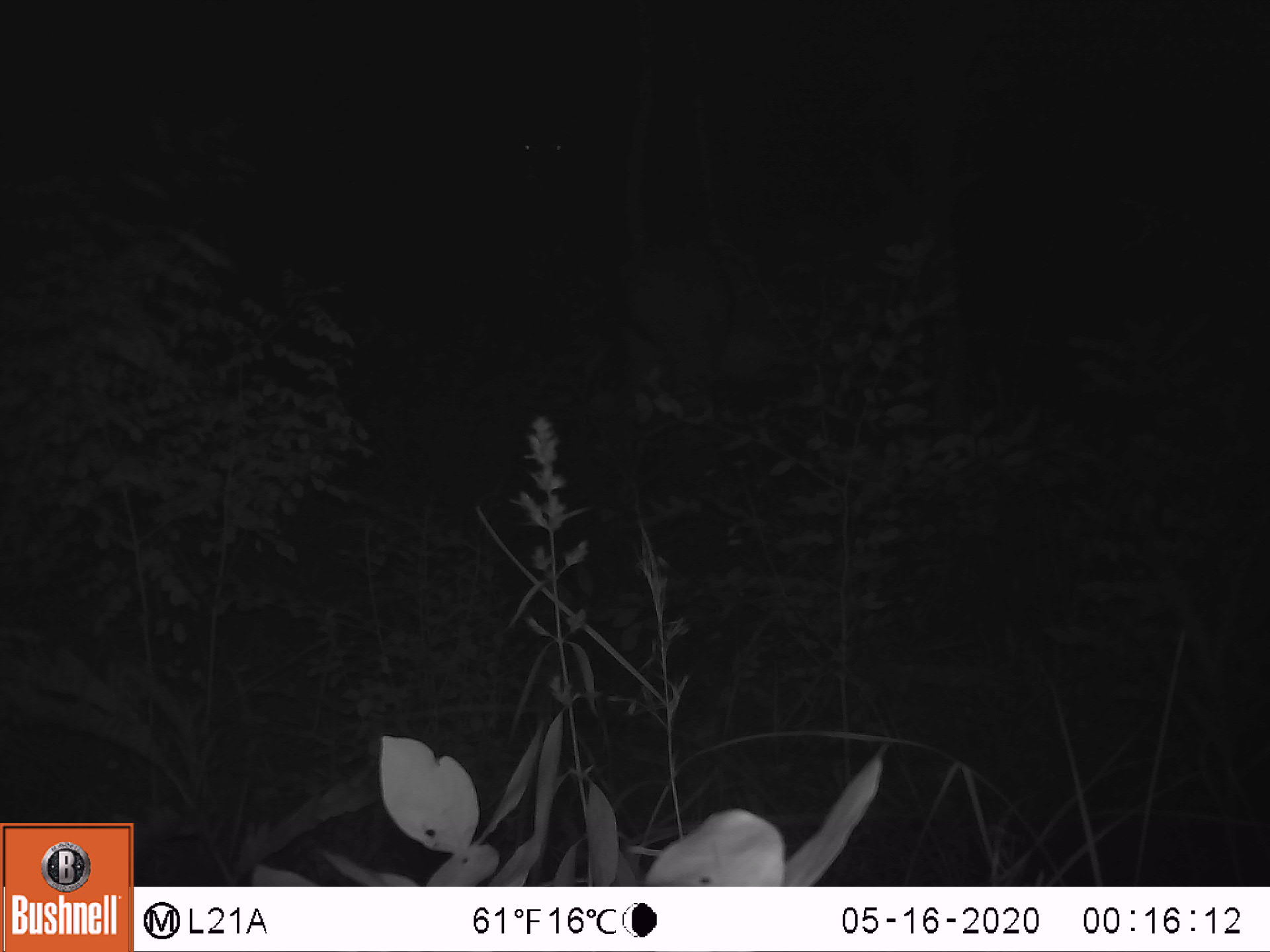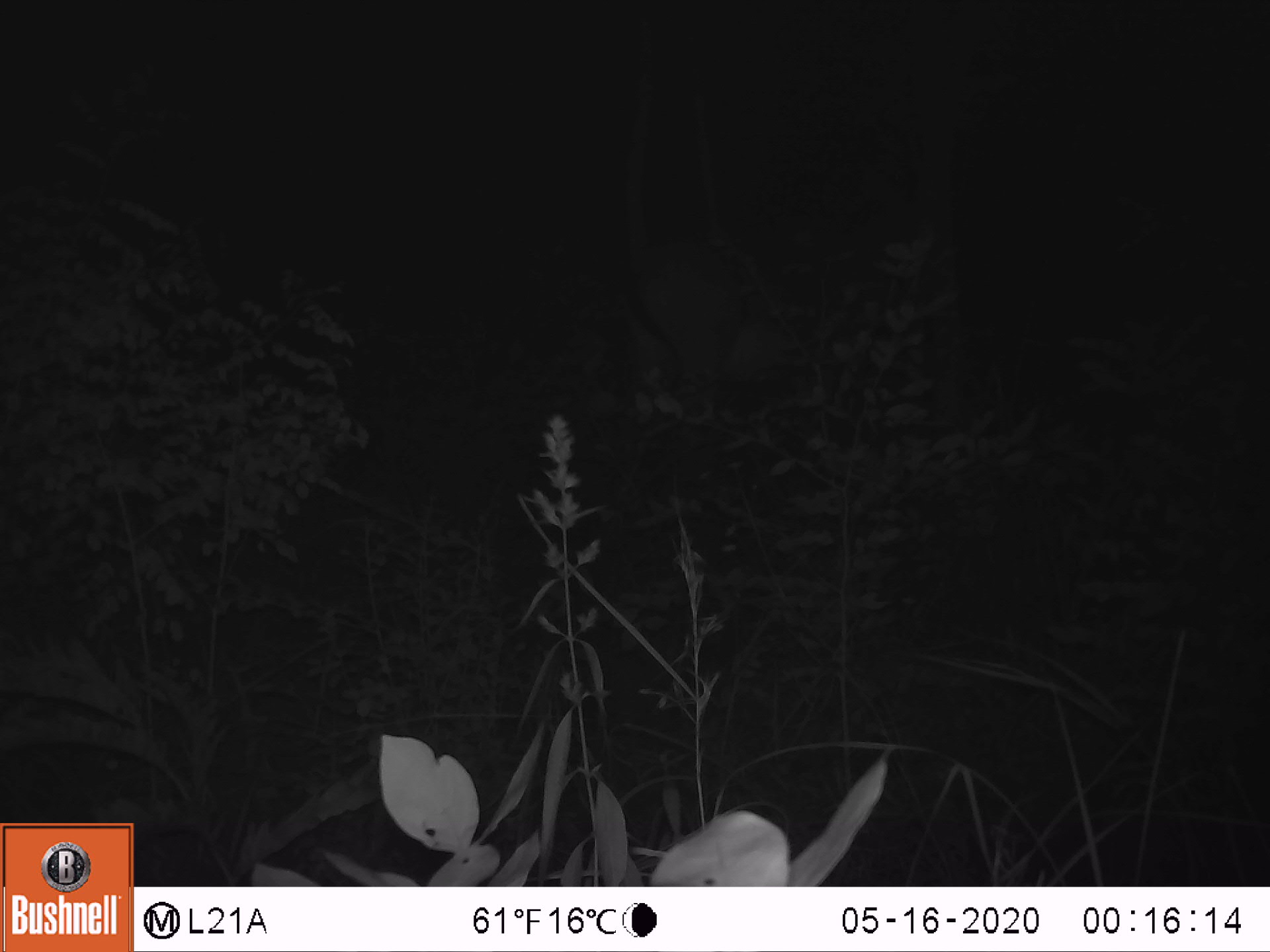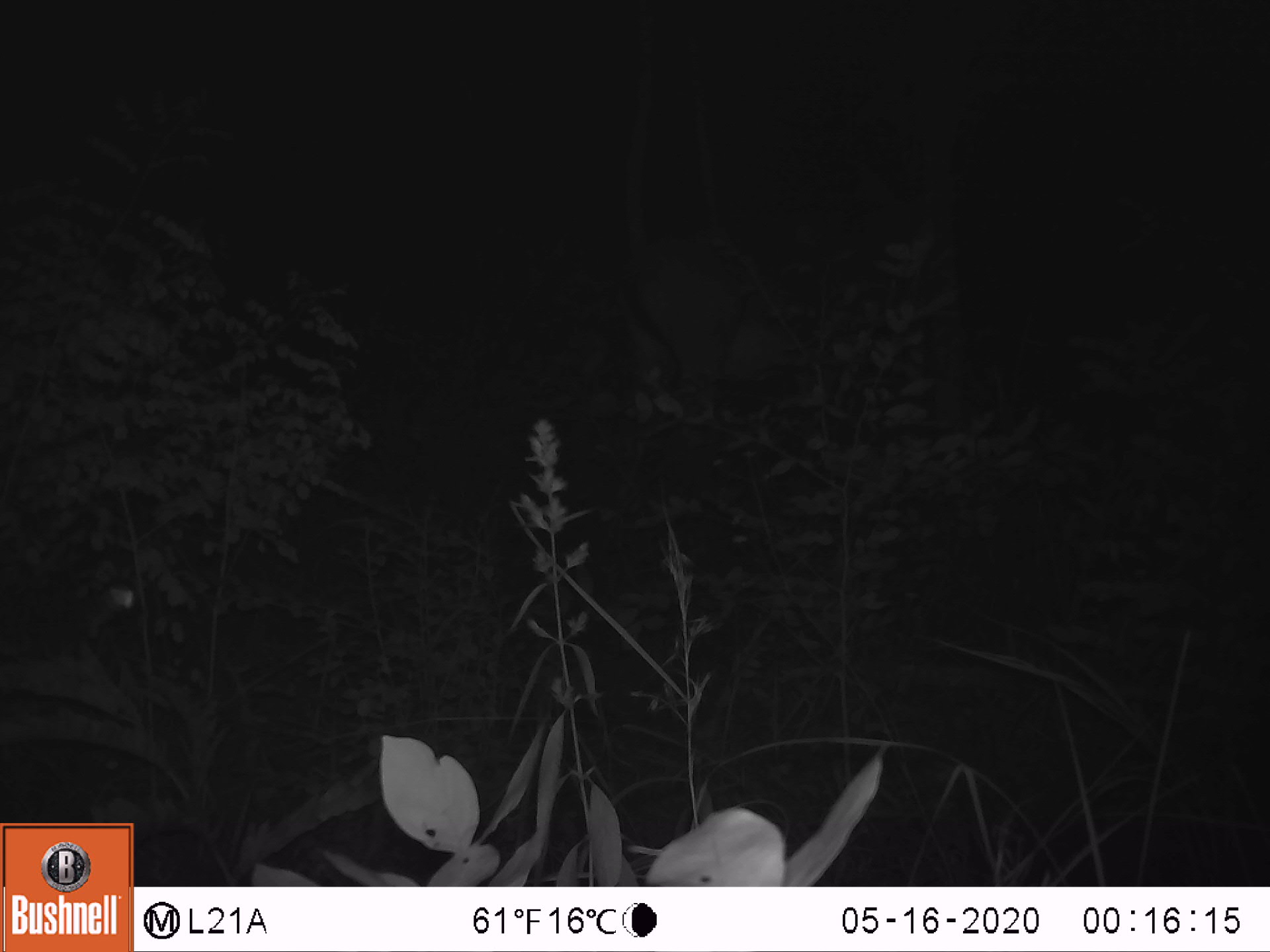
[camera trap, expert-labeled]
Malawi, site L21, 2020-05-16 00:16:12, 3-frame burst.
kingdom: Animalia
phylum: Chordata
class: Mammalia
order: Artiodactyla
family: Bovidae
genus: Hippotragus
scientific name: Hippotragus niger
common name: sable antelope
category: sable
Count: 1.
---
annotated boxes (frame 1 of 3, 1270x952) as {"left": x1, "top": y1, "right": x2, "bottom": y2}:
sable: {"left": 475, "top": 64, "right": 605, "bottom": 343}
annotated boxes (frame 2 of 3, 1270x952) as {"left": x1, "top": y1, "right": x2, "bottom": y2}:
sable: {"left": 602, "top": 232, "right": 870, "bottom": 436}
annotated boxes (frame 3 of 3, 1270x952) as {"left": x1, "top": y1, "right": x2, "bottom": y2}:
sable: {"left": 609, "top": 199, "right": 865, "bottom": 471}